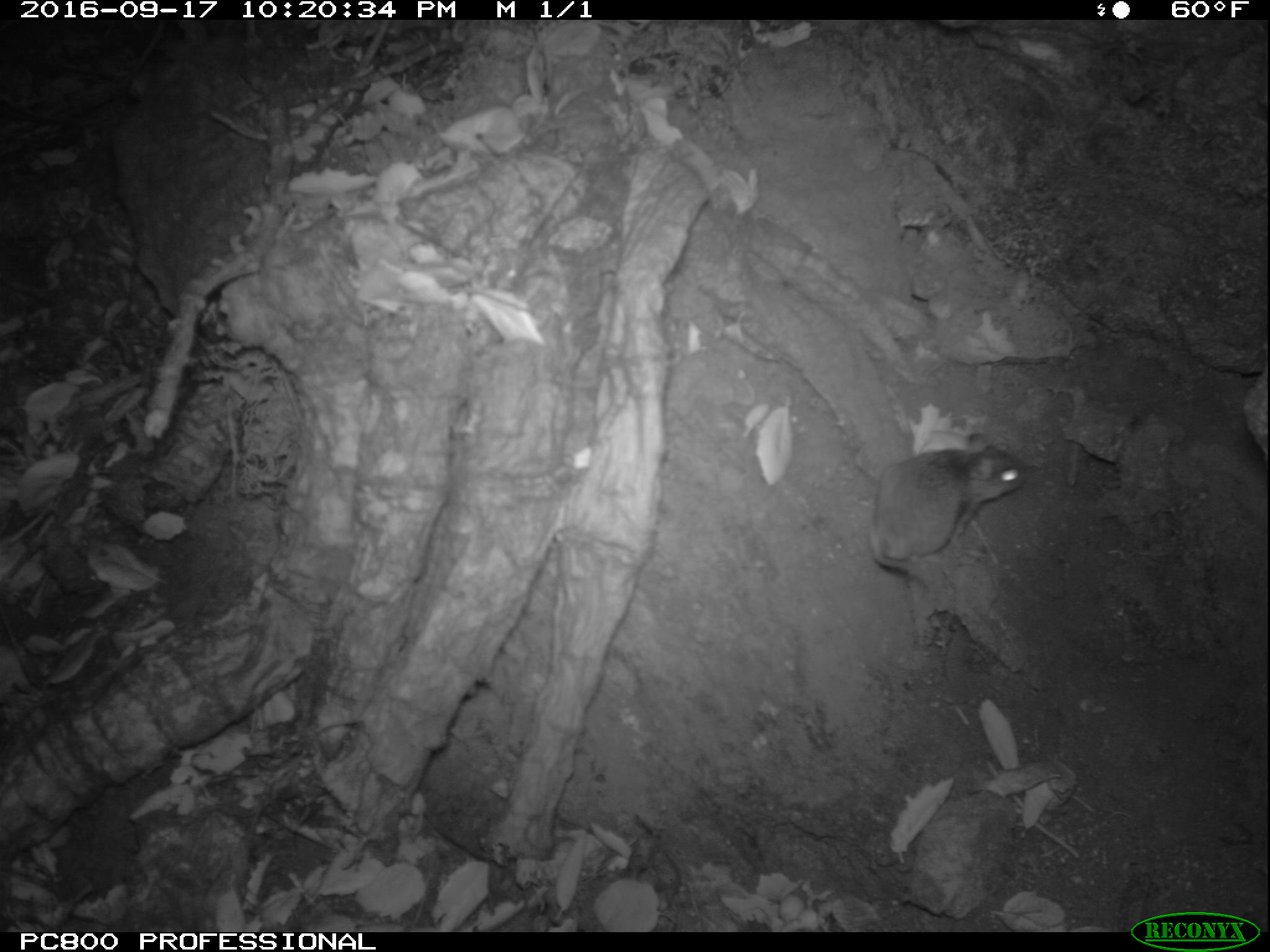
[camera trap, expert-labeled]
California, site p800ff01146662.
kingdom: Animalia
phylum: Chordata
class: Mammalia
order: Rodentia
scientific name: Rodentia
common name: rodent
Rodent (Rodentia).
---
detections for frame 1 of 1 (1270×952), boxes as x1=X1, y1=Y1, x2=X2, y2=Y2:
rodent: x1=870, y1=432, x2=1032, y2=587